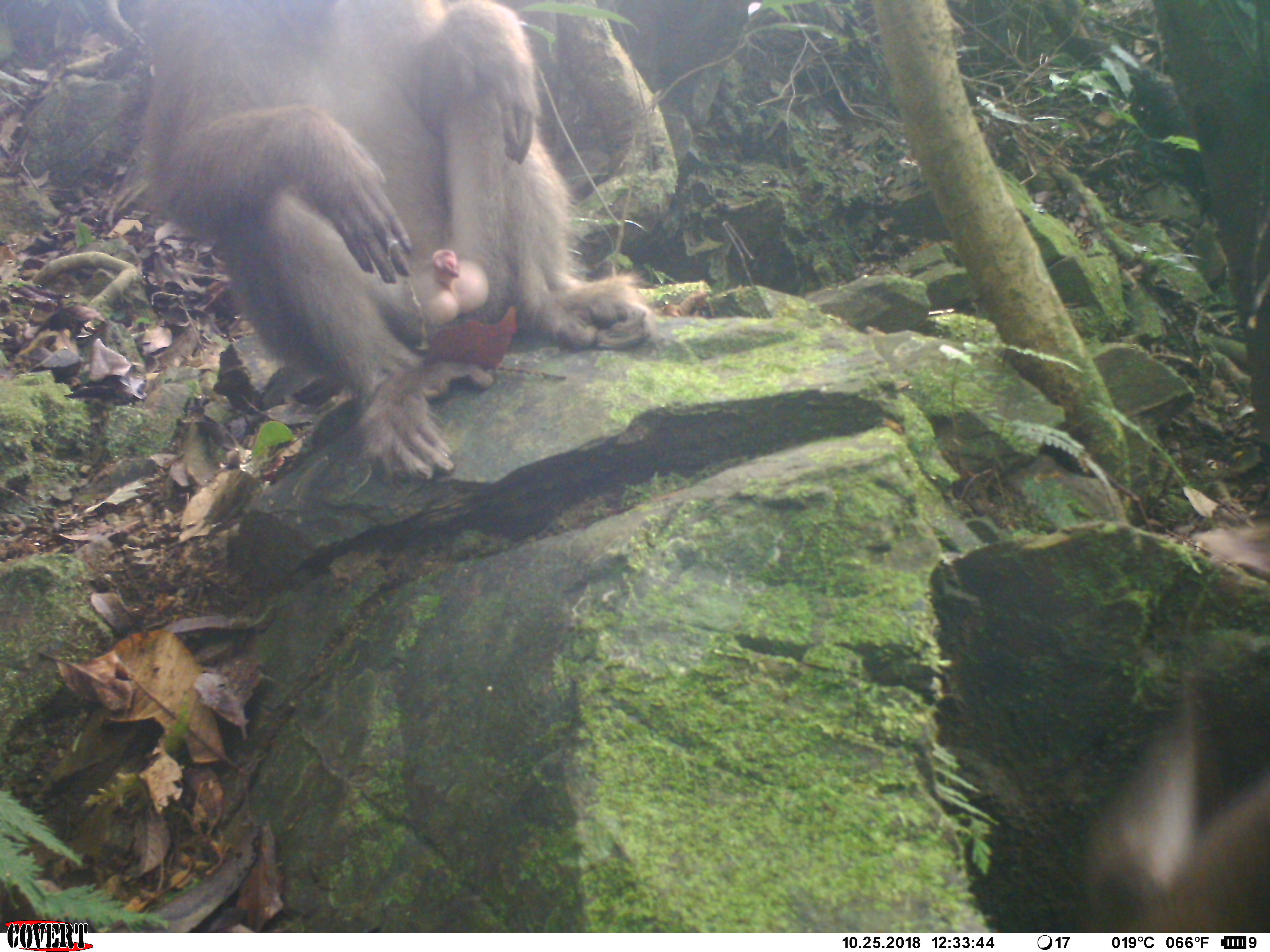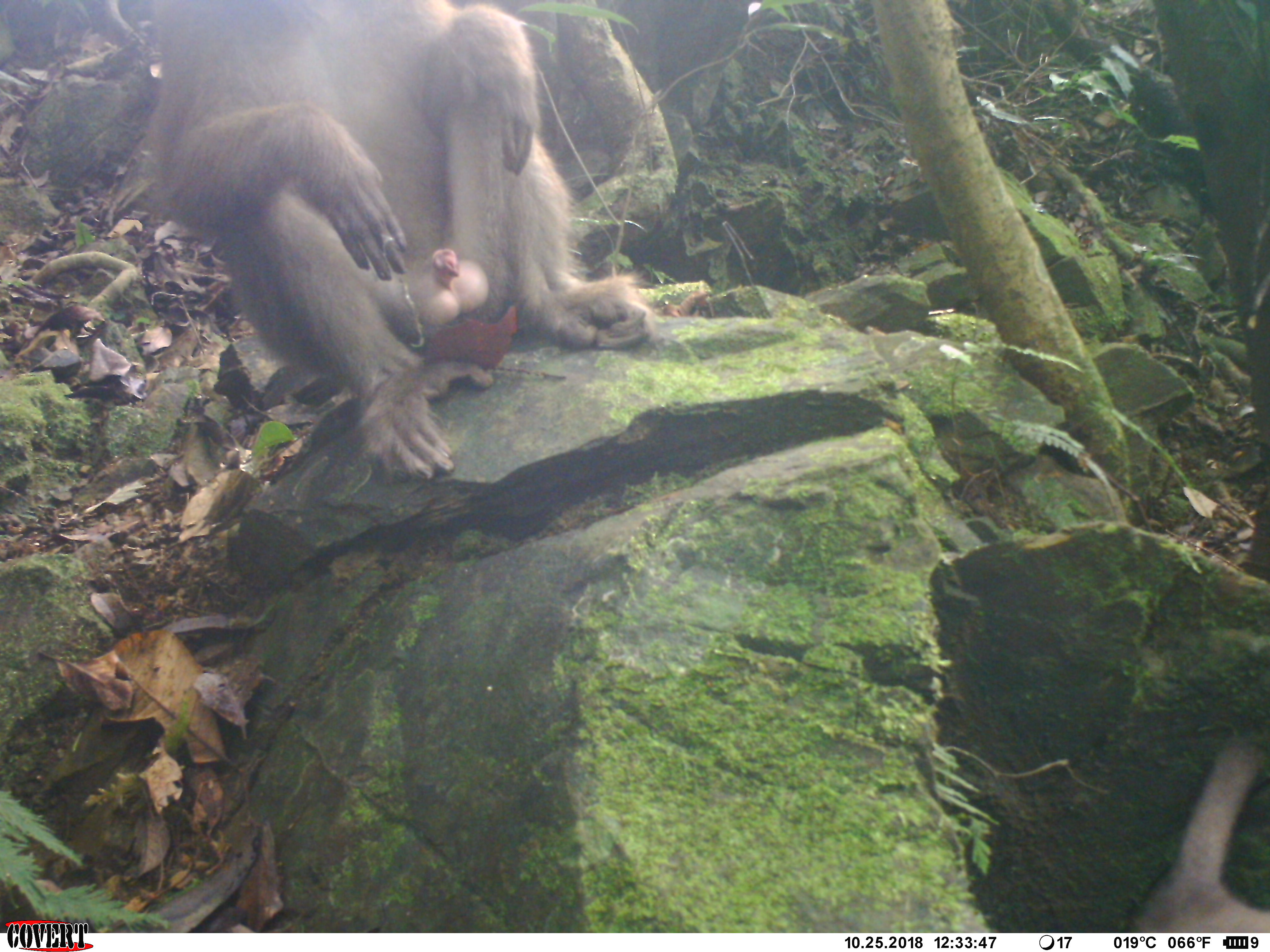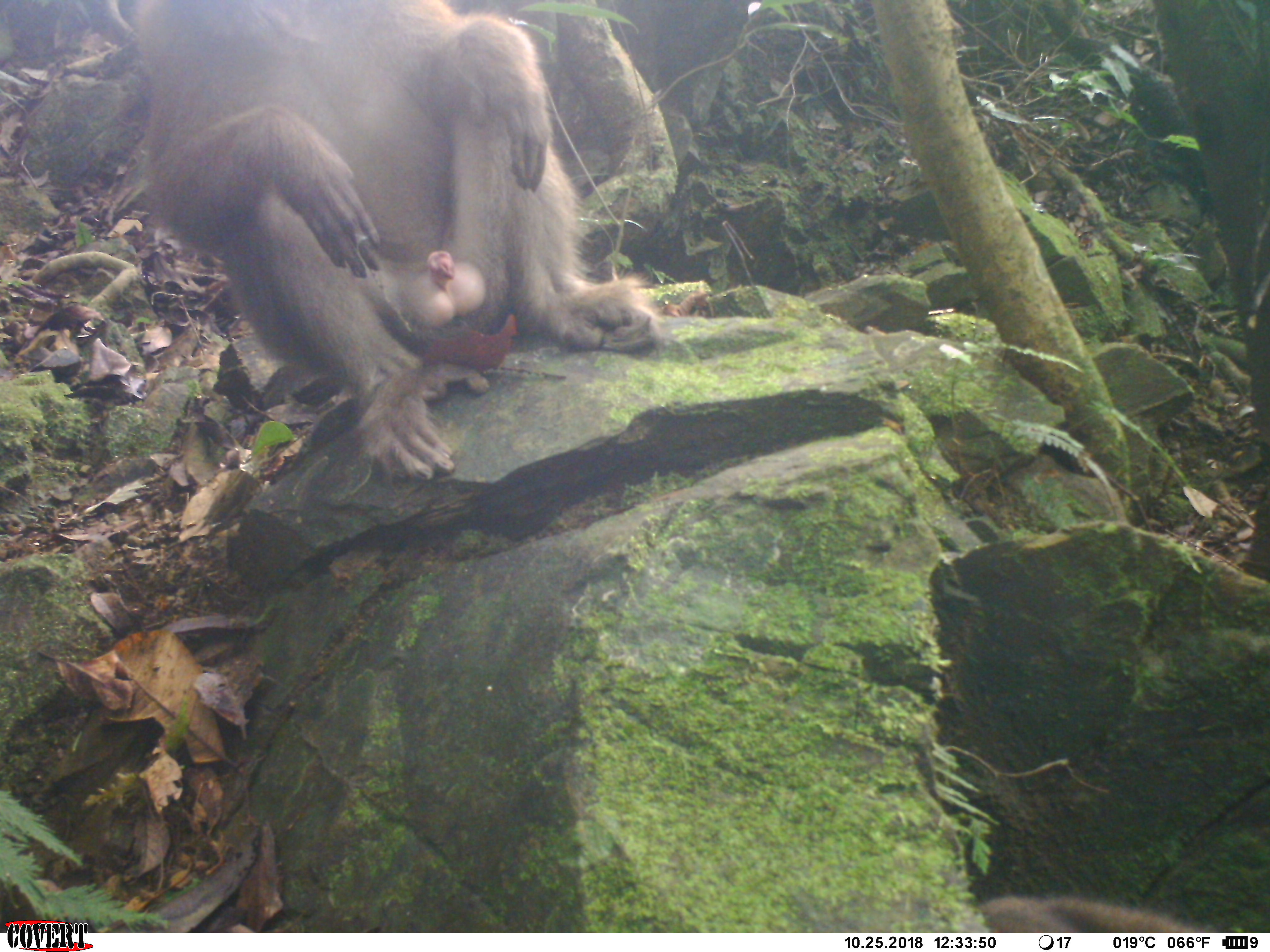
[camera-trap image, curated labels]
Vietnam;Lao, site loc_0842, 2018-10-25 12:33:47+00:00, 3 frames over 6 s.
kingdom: Animalia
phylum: Chordata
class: Mammalia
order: Primates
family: Cercopithecidae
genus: Macaca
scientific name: Macaca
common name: macaque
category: macaque not stump tailed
Macaque not stump tailed (macaque) (Macaca). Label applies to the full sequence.